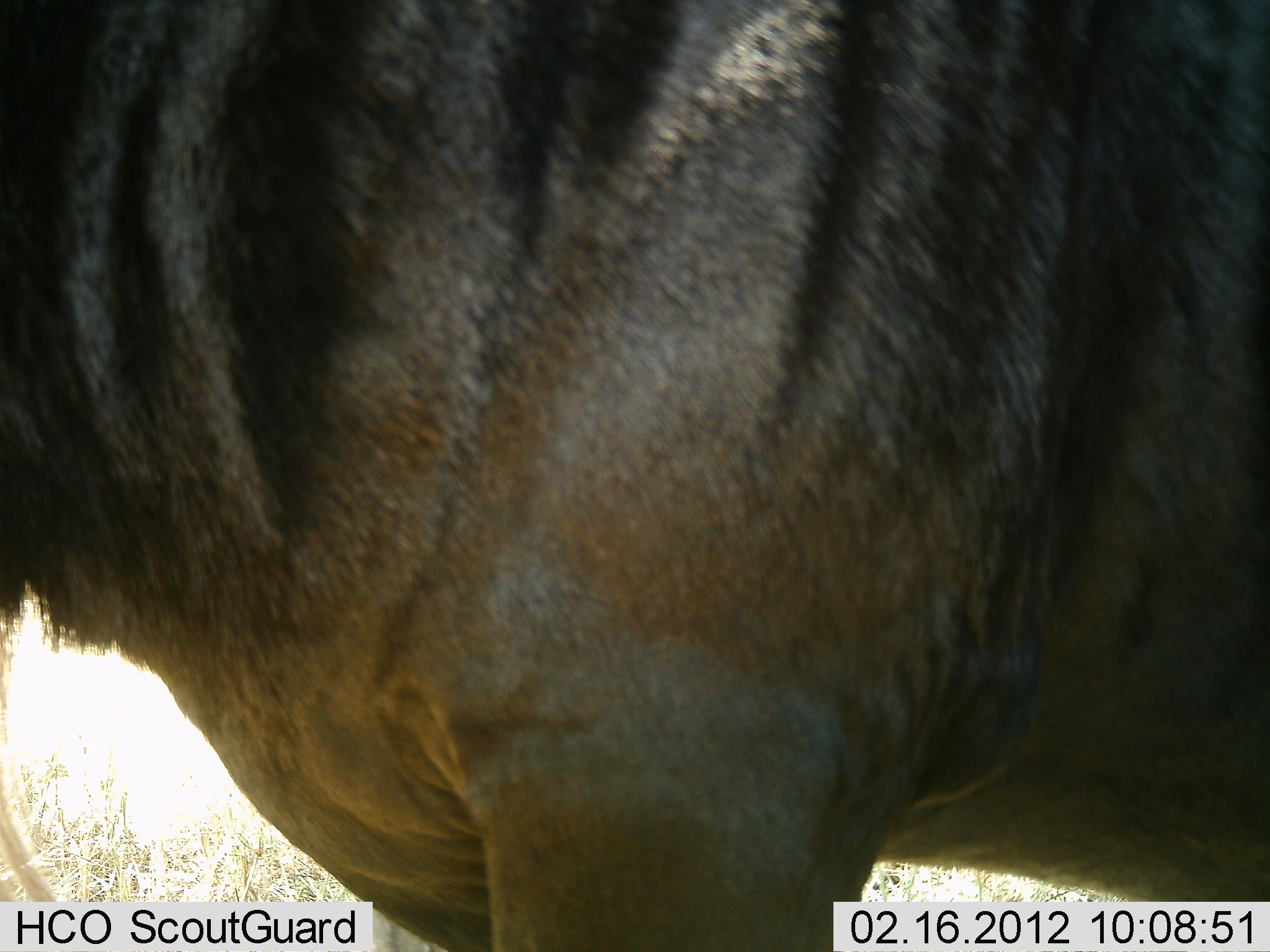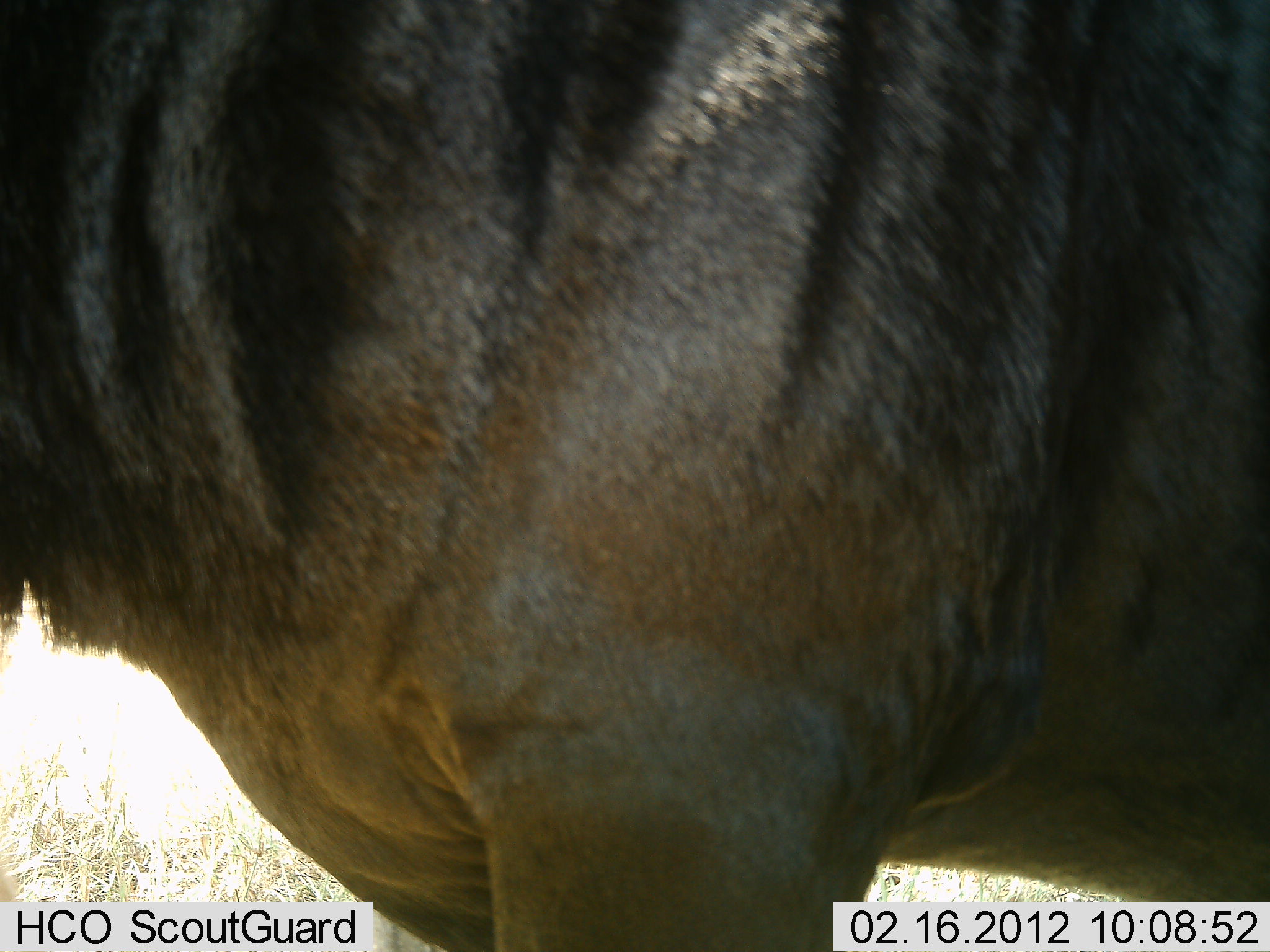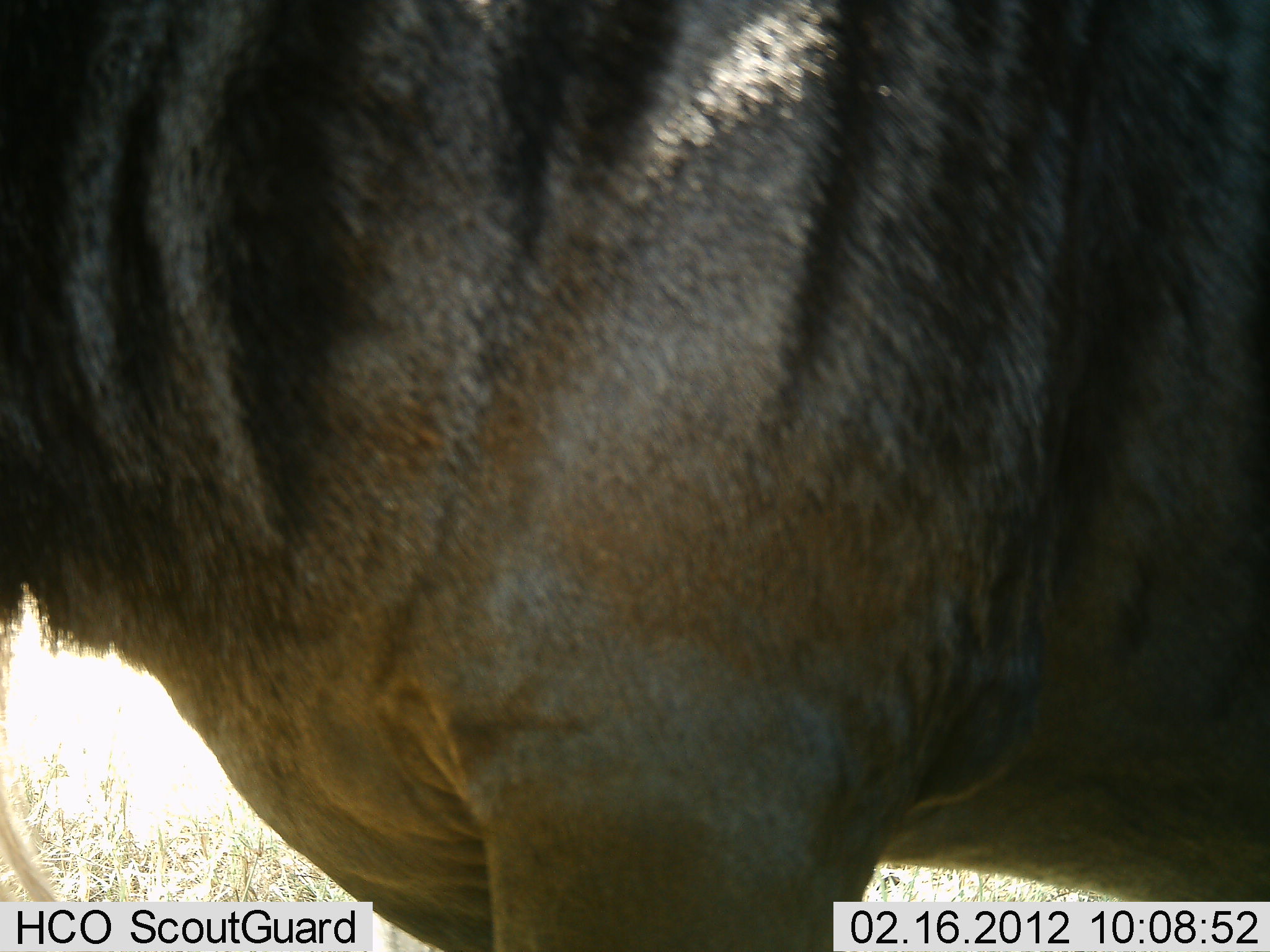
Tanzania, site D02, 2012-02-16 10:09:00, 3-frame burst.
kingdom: Animalia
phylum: Chordata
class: Mammalia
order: Artiodactyla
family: Bovidae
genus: Connochaetes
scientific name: Connochaetes taurinus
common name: blue wildebeest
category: wildebeest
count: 1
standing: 100%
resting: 0%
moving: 0%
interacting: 0%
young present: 0%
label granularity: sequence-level